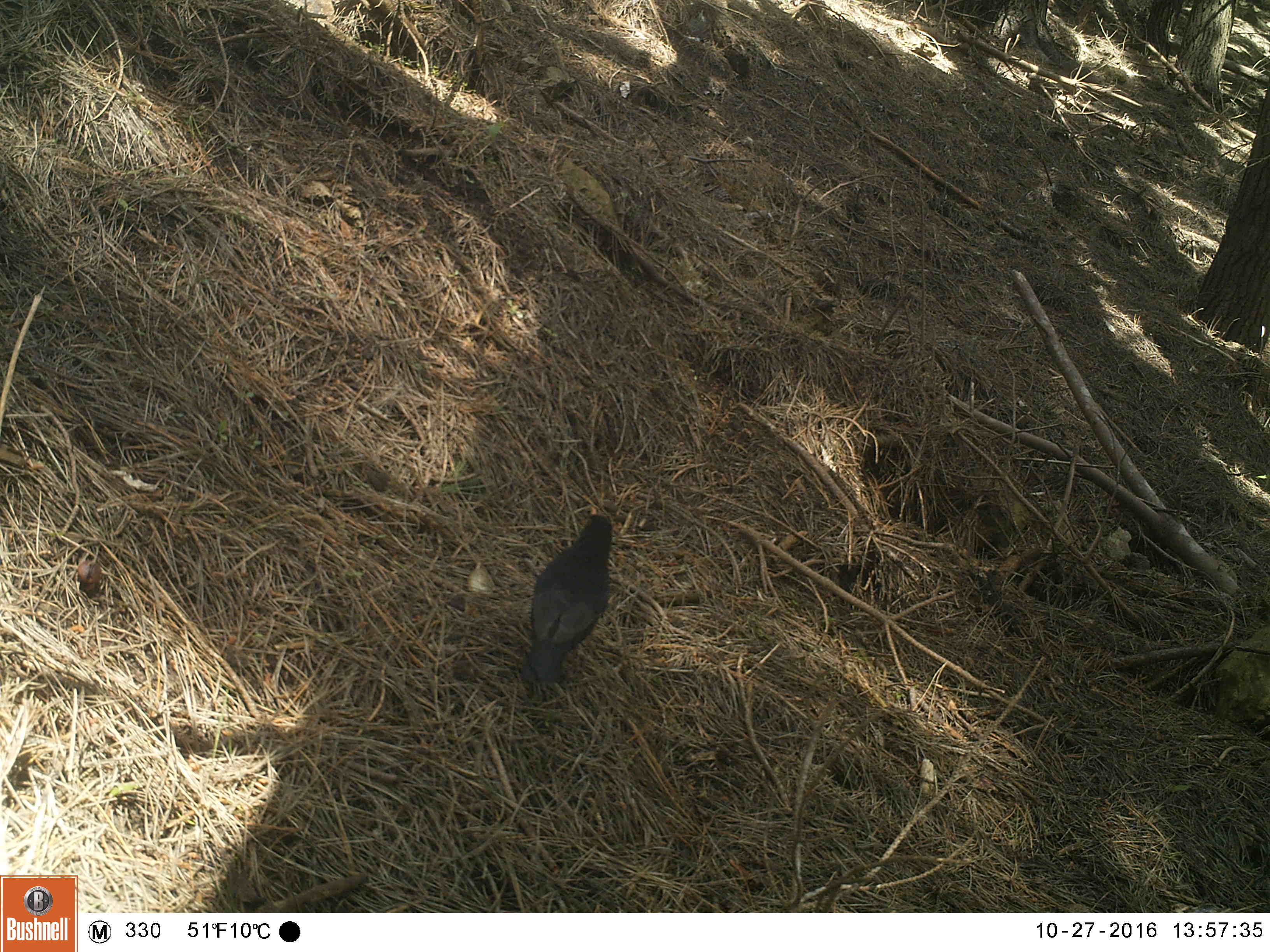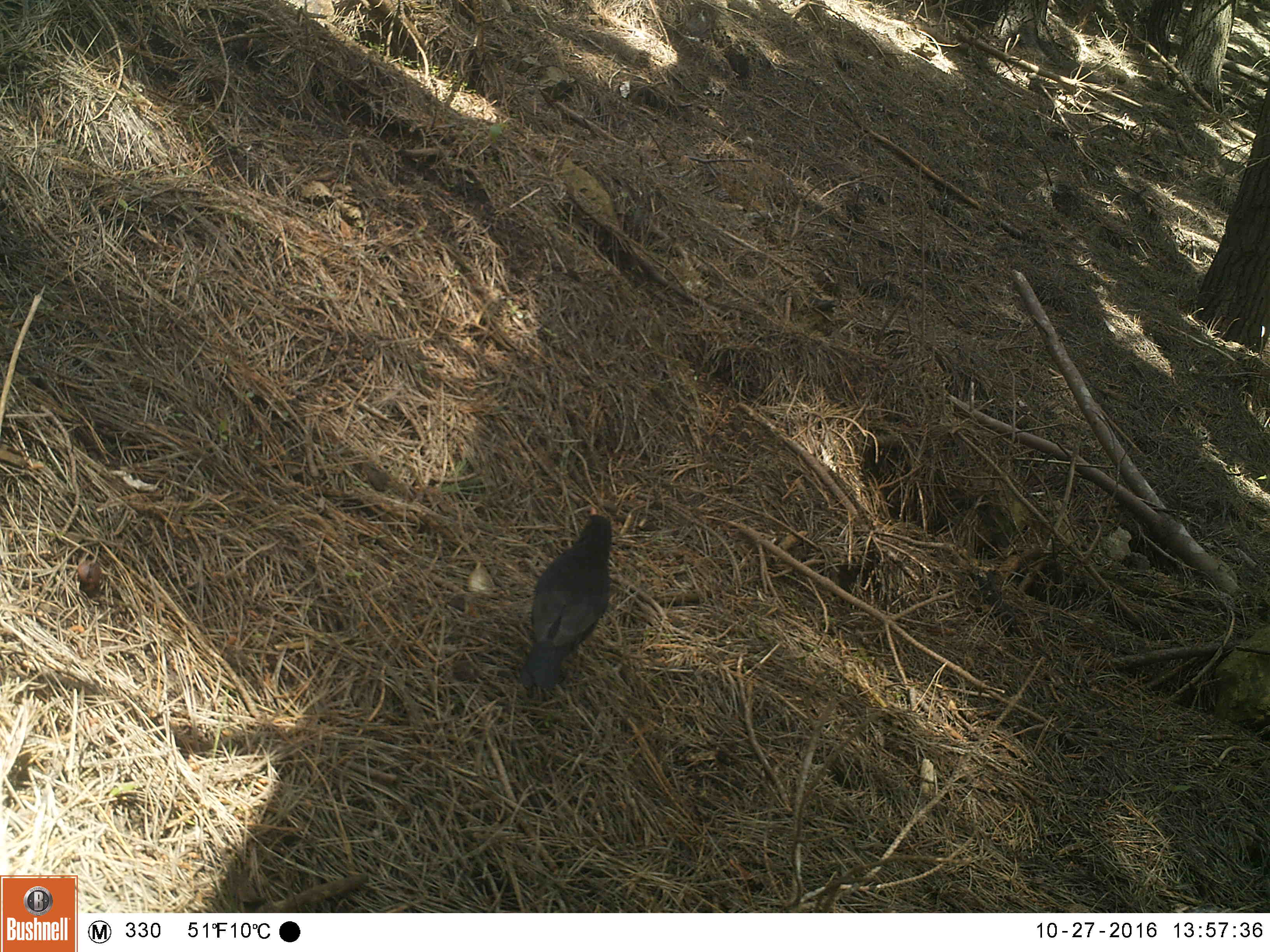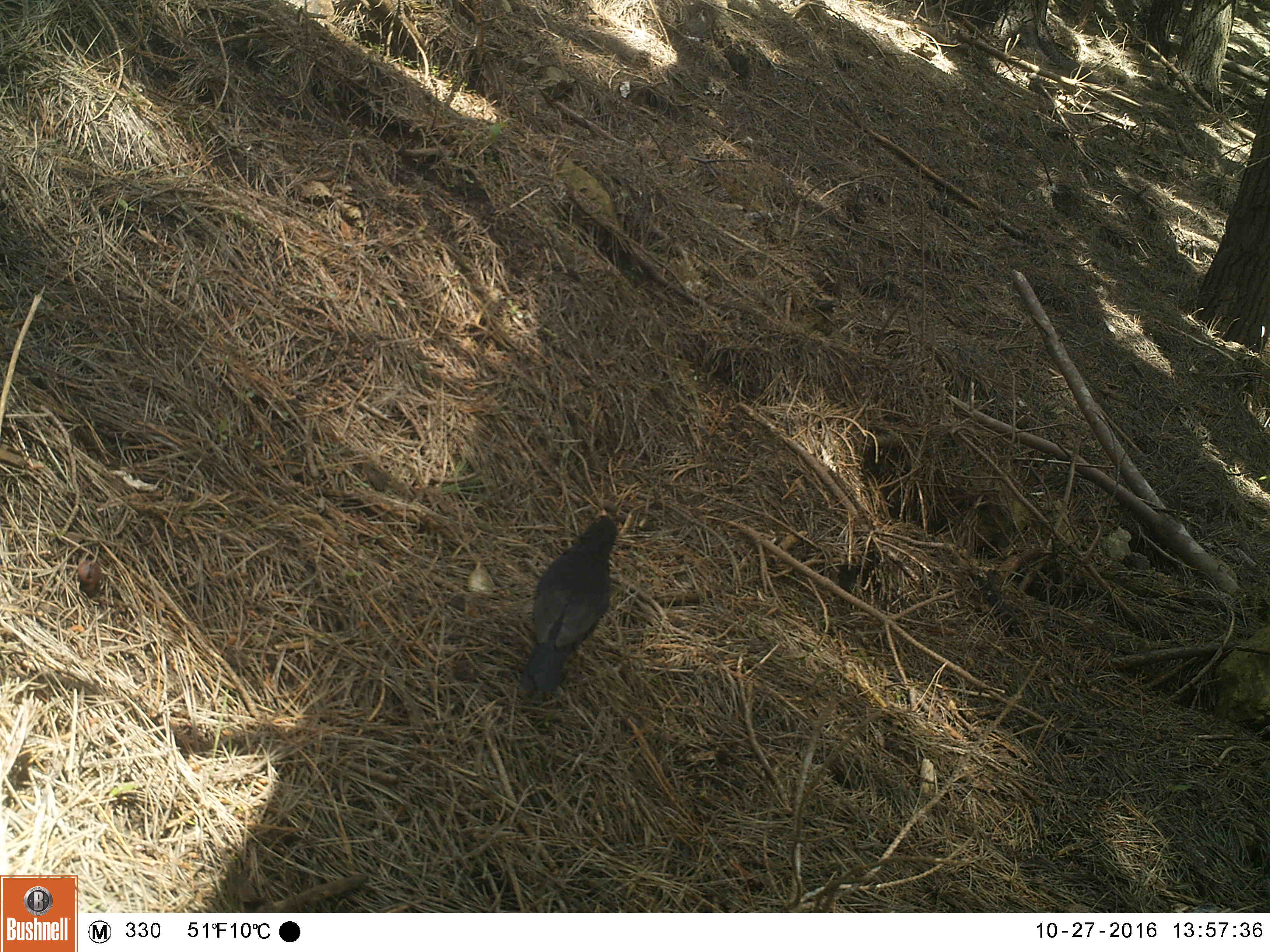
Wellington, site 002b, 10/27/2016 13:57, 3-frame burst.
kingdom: Animalia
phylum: Chordata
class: Aves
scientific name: Aves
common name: bird